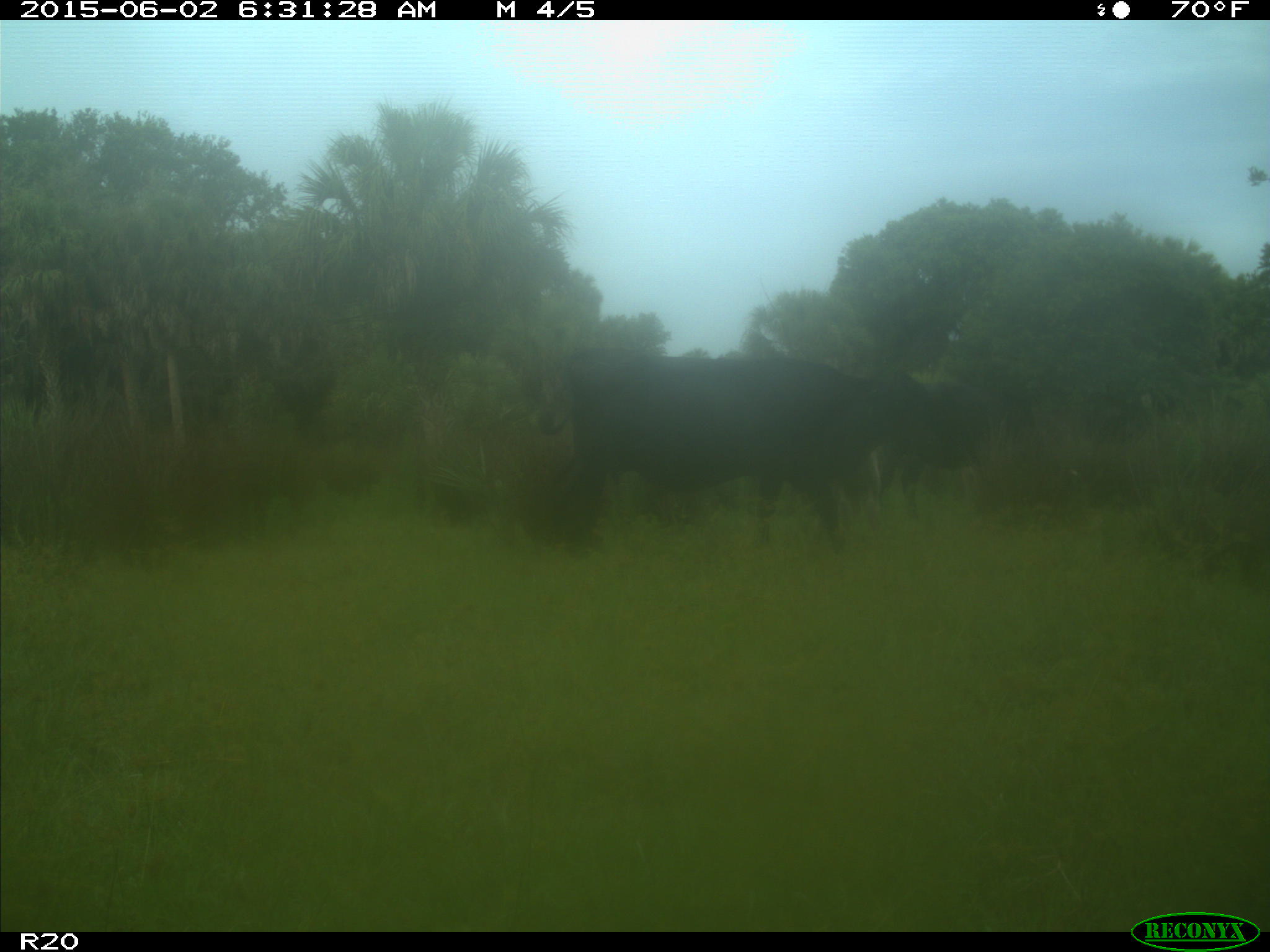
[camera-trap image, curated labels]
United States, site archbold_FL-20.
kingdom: Animalia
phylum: Chordata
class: Mammalia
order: Artiodactyla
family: Bovidae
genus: Bos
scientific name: Bos taurus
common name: domestic cow